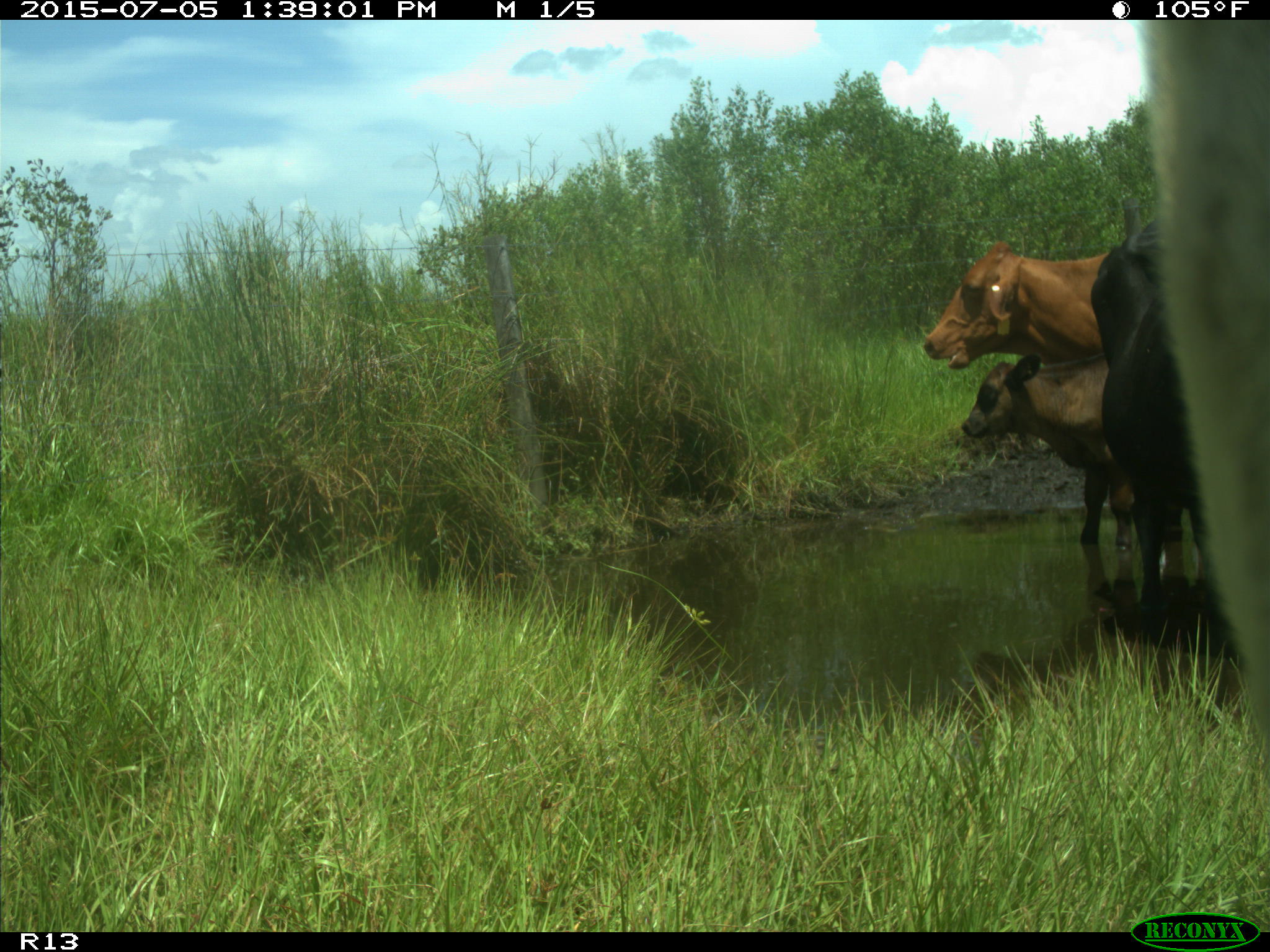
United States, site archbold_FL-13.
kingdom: Animalia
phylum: Chordata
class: Mammalia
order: Artiodactyla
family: Bovidae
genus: Bos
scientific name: Bos taurus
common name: domestic cow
Bos taurus (domestic cow).